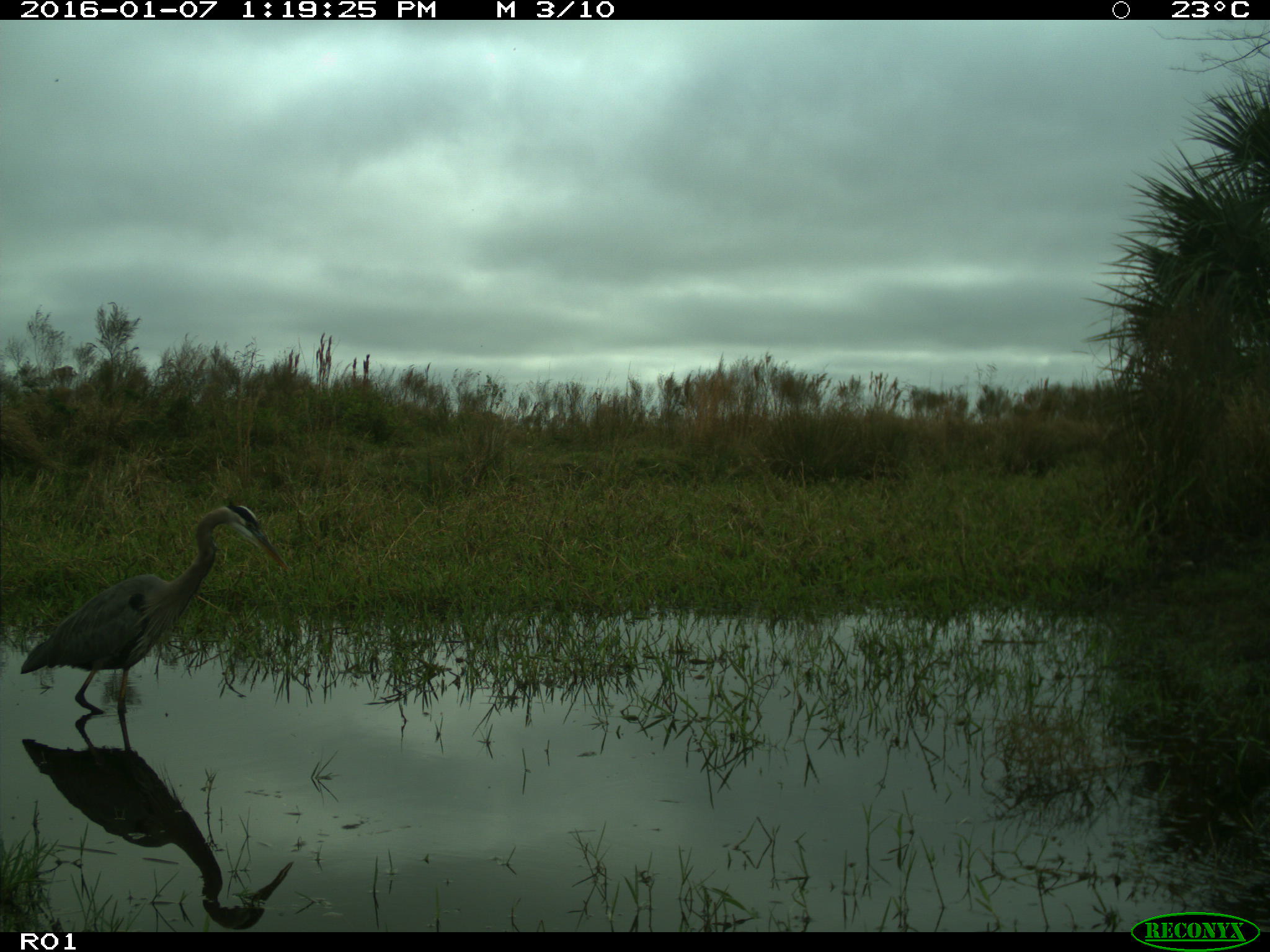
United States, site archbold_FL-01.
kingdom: Animalia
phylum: Chordata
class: Aves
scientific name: Aves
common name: birds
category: unidentified bird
Unidentified bird (birds) (Aves).